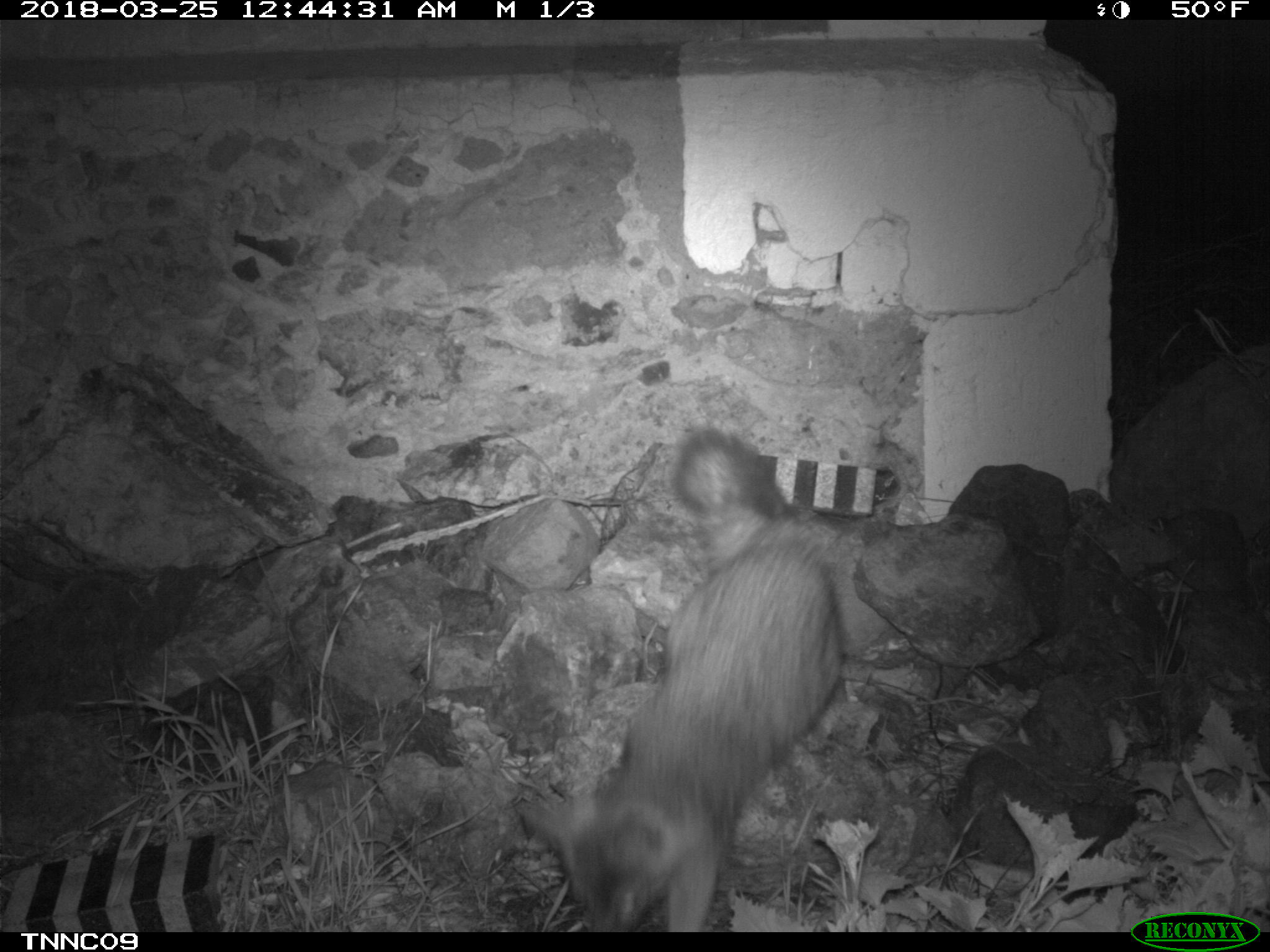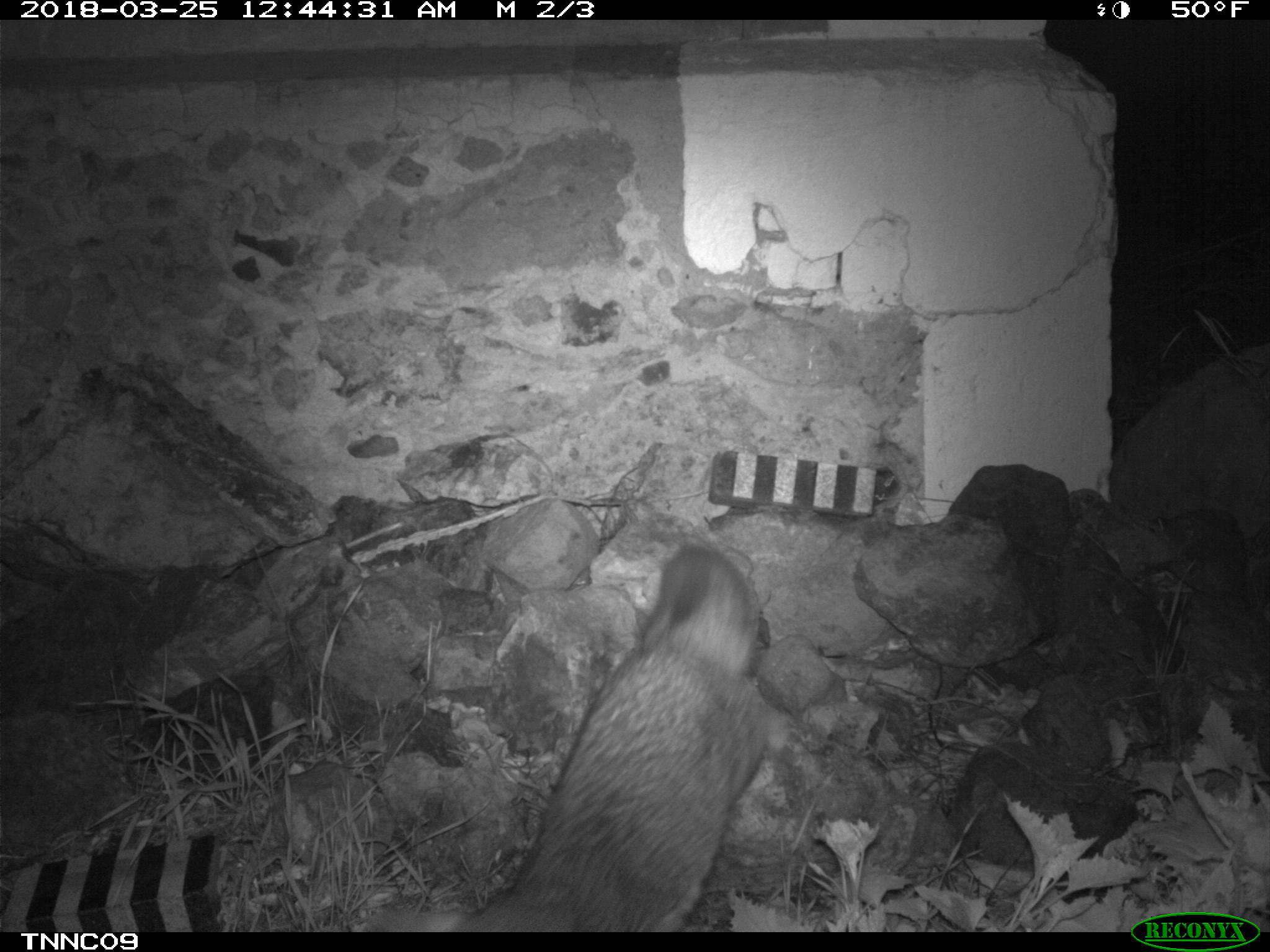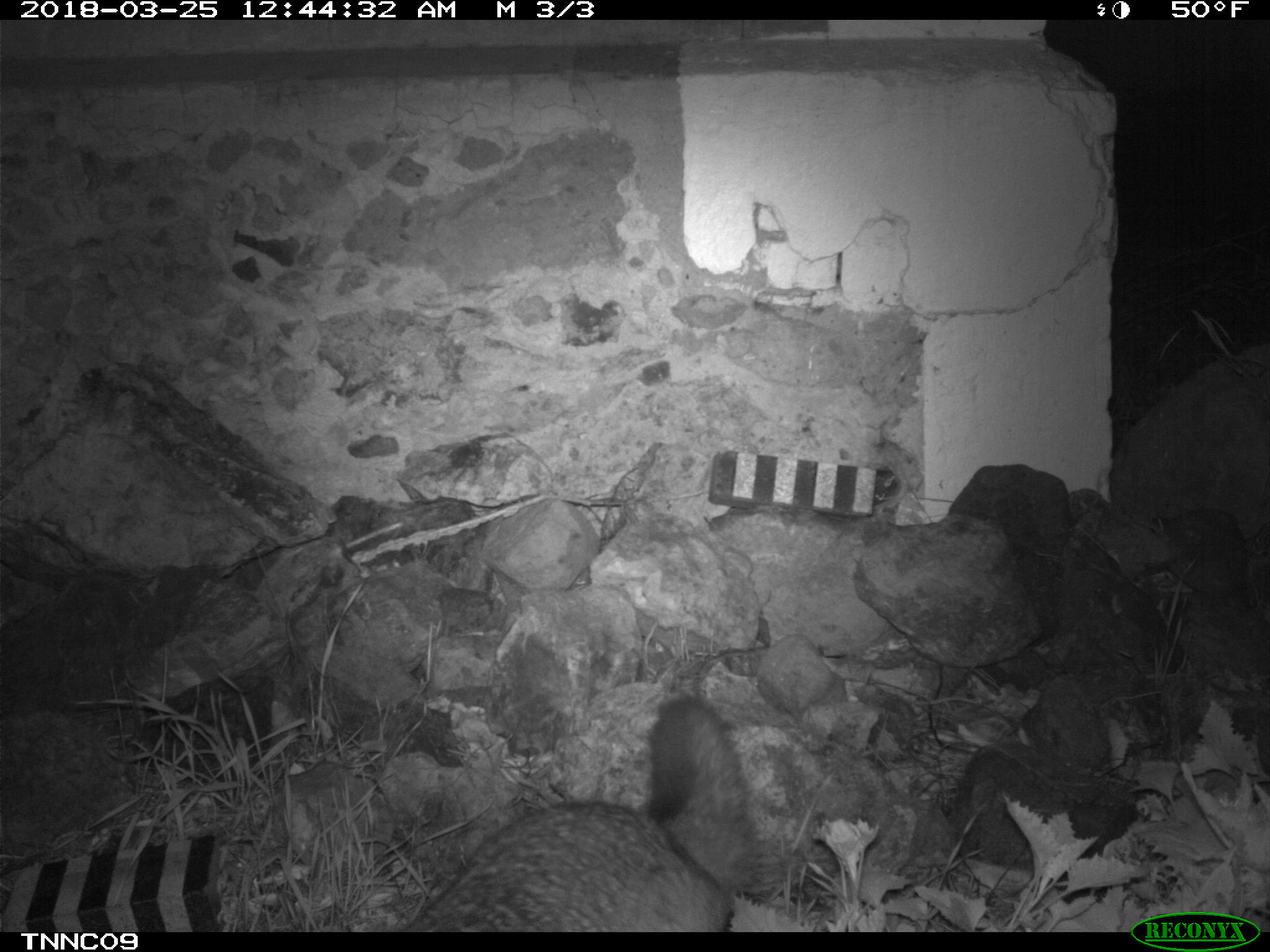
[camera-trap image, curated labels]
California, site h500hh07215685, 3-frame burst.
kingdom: Animalia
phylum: Chordata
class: Mammalia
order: Carnivora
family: Canidae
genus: Urocyon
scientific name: Urocyon littoralis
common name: island fox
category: fox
Fox (island fox) (Urocyon littoralis).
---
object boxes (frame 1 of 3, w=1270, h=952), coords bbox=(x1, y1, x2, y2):
fox: bbox=(521, 428, 840, 932)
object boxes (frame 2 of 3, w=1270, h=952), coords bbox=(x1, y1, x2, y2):
fox: bbox=(376, 540, 768, 931)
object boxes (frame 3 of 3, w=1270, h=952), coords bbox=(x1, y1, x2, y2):
fox: bbox=(402, 688, 760, 931)